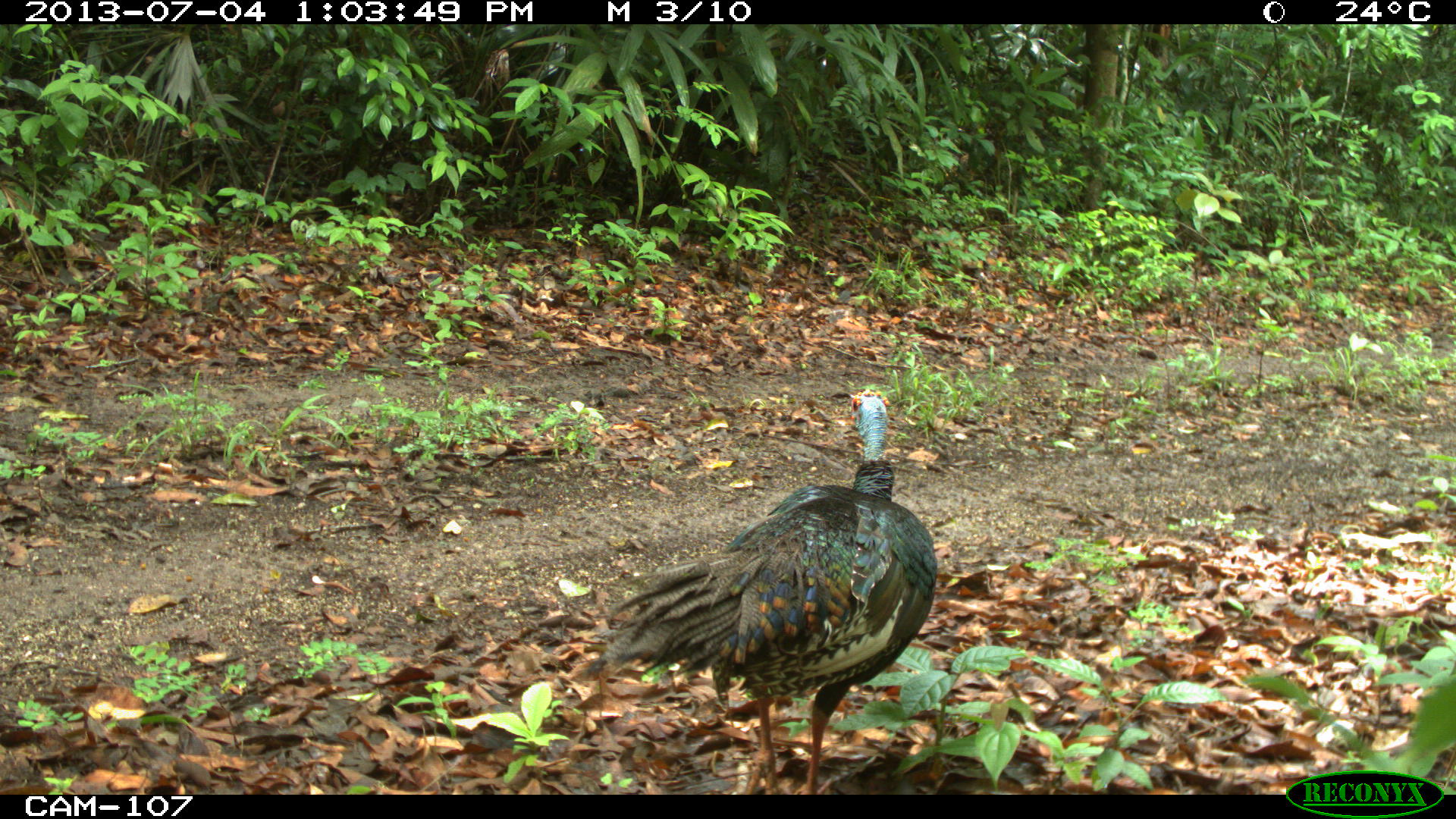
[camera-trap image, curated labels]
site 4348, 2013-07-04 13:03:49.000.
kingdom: Animalia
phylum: Chordata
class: Aves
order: Galliformes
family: Phasianidae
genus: Meleagris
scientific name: Meleagris ocellata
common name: ocellated turkey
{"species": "Meleagris ocellata (ocellated turkey)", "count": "1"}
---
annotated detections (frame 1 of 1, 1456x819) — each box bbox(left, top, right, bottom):
meleagris ocellata: bbox(586, 387, 938, 795)